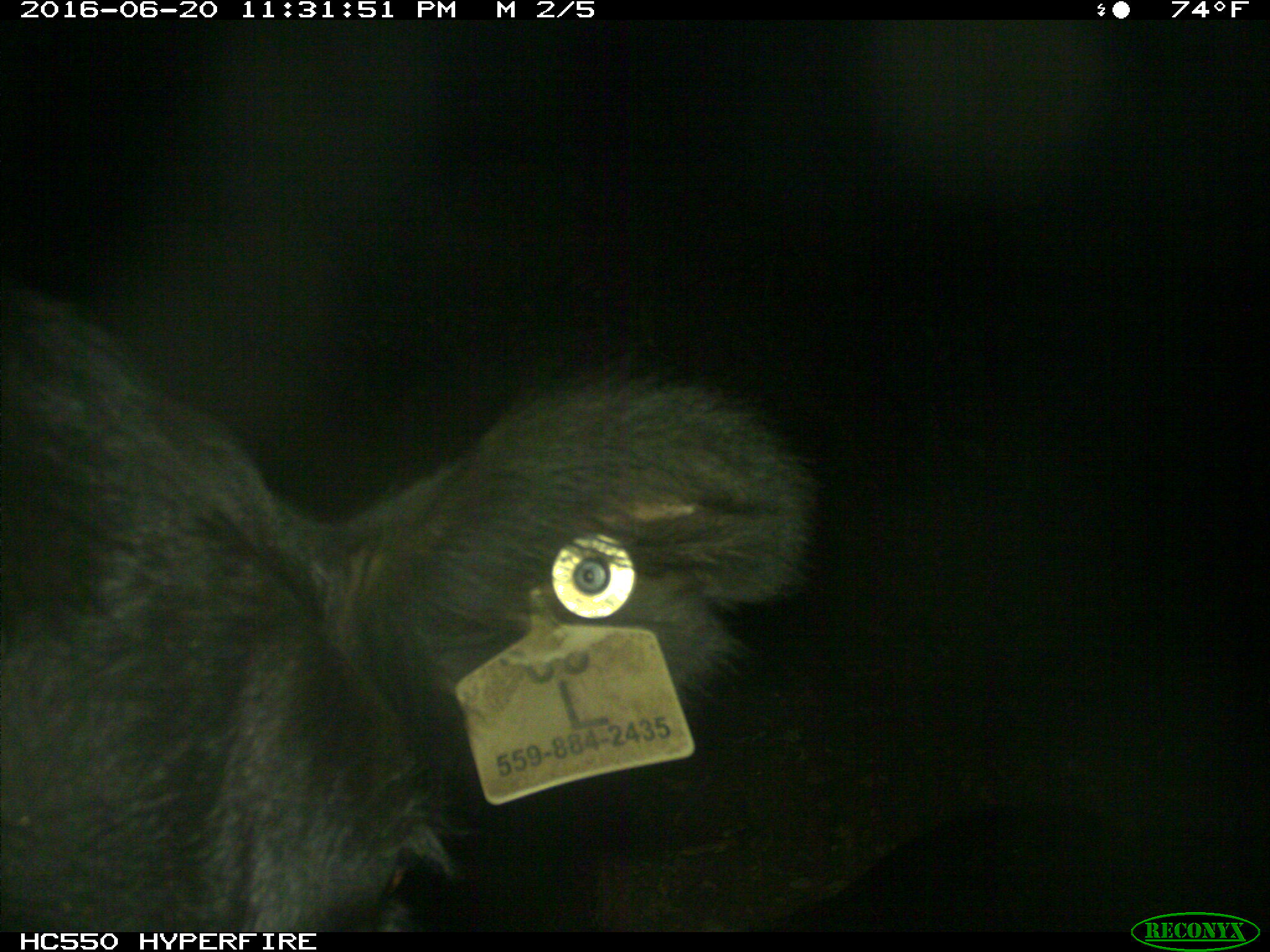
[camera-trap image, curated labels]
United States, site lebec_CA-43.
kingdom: Animalia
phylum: Chordata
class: Mammalia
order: Artiodactyla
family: Bovidae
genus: Bos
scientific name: Bos taurus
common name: domestic cow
Bos taurus (domestic cow).